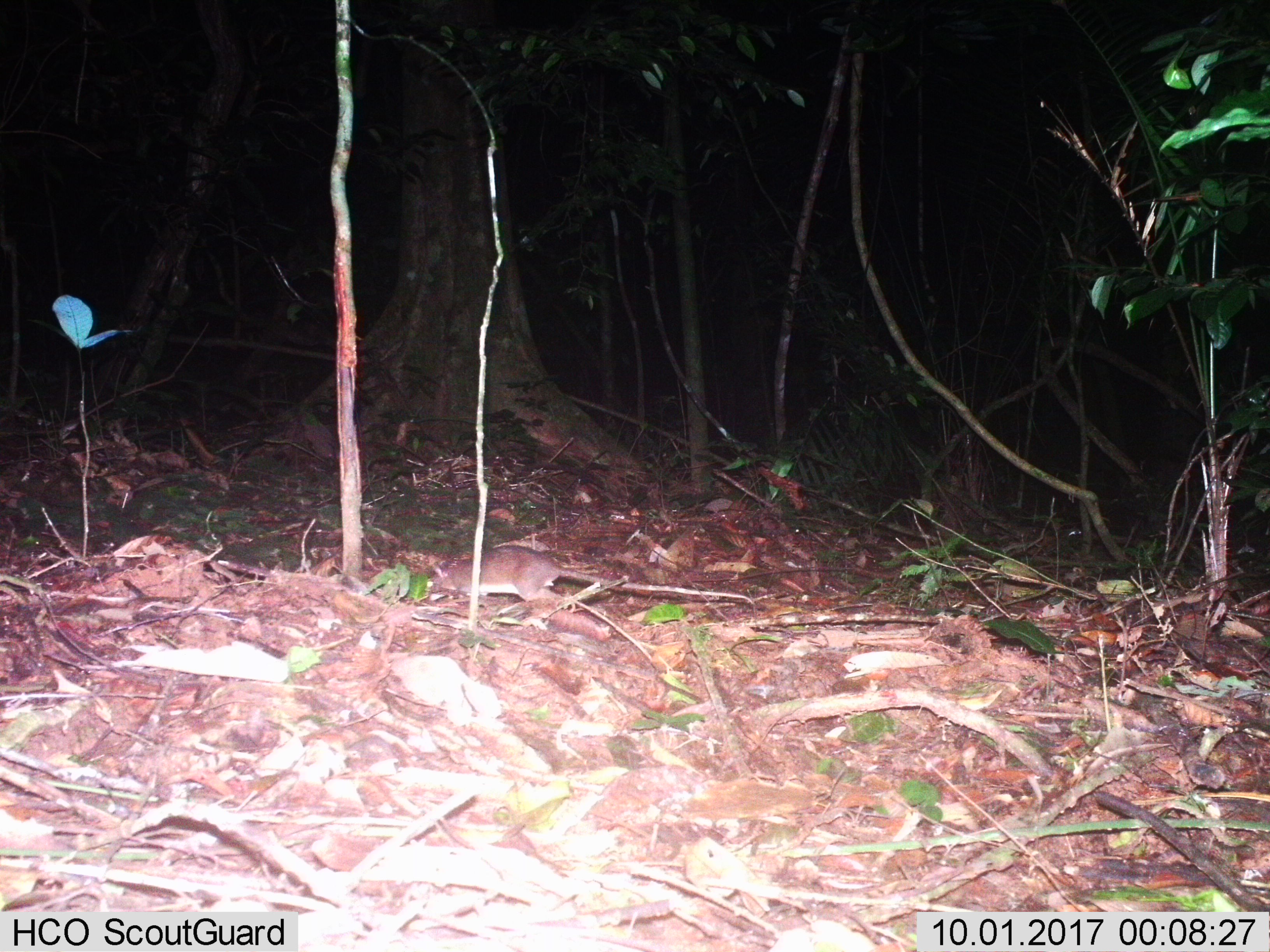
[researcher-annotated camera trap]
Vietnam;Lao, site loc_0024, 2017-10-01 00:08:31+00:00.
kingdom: Animalia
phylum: Chordata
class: Mammalia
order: Rodentia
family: Muridae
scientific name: Muridae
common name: old-world mice and rats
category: unidentified murid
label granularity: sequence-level